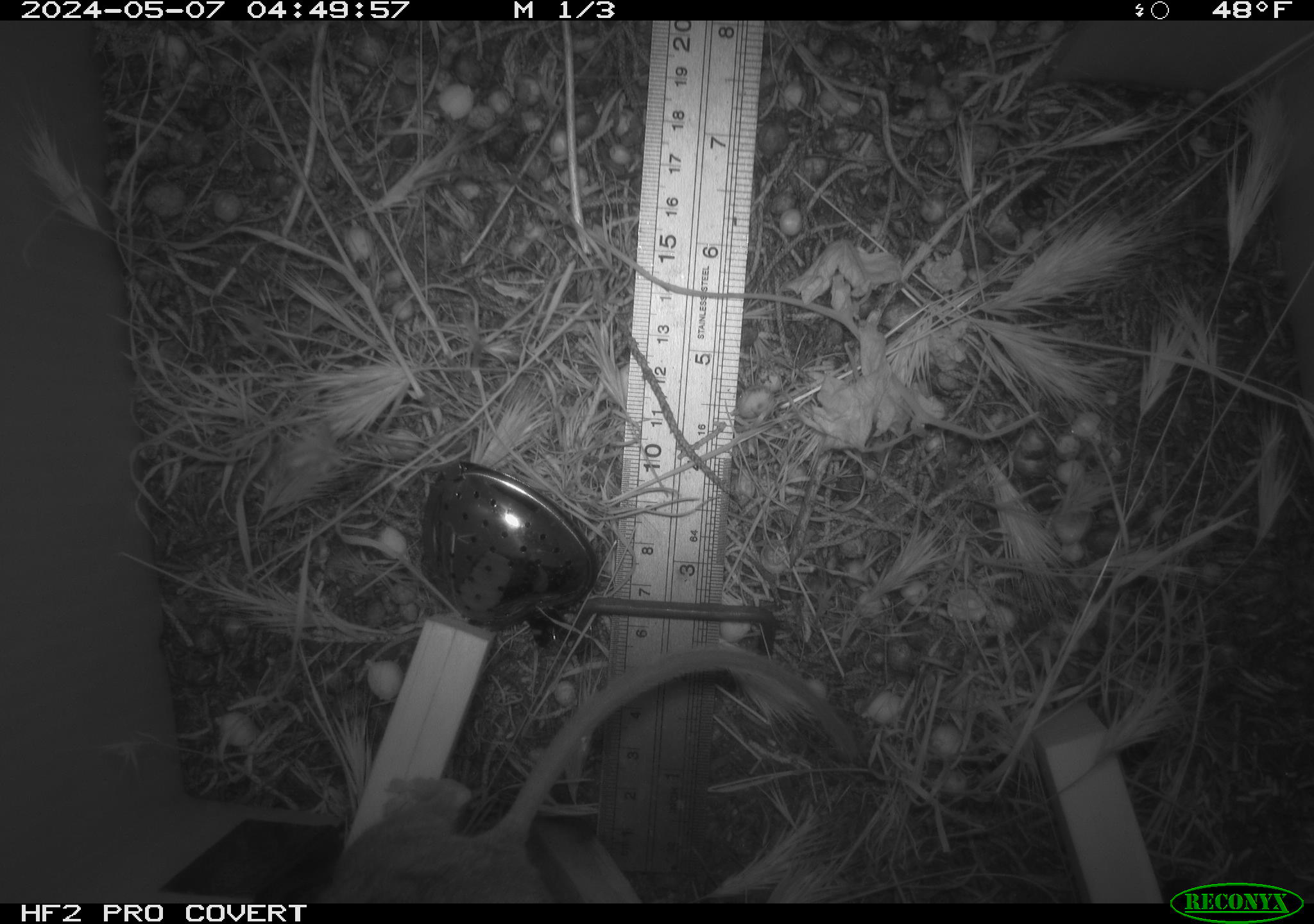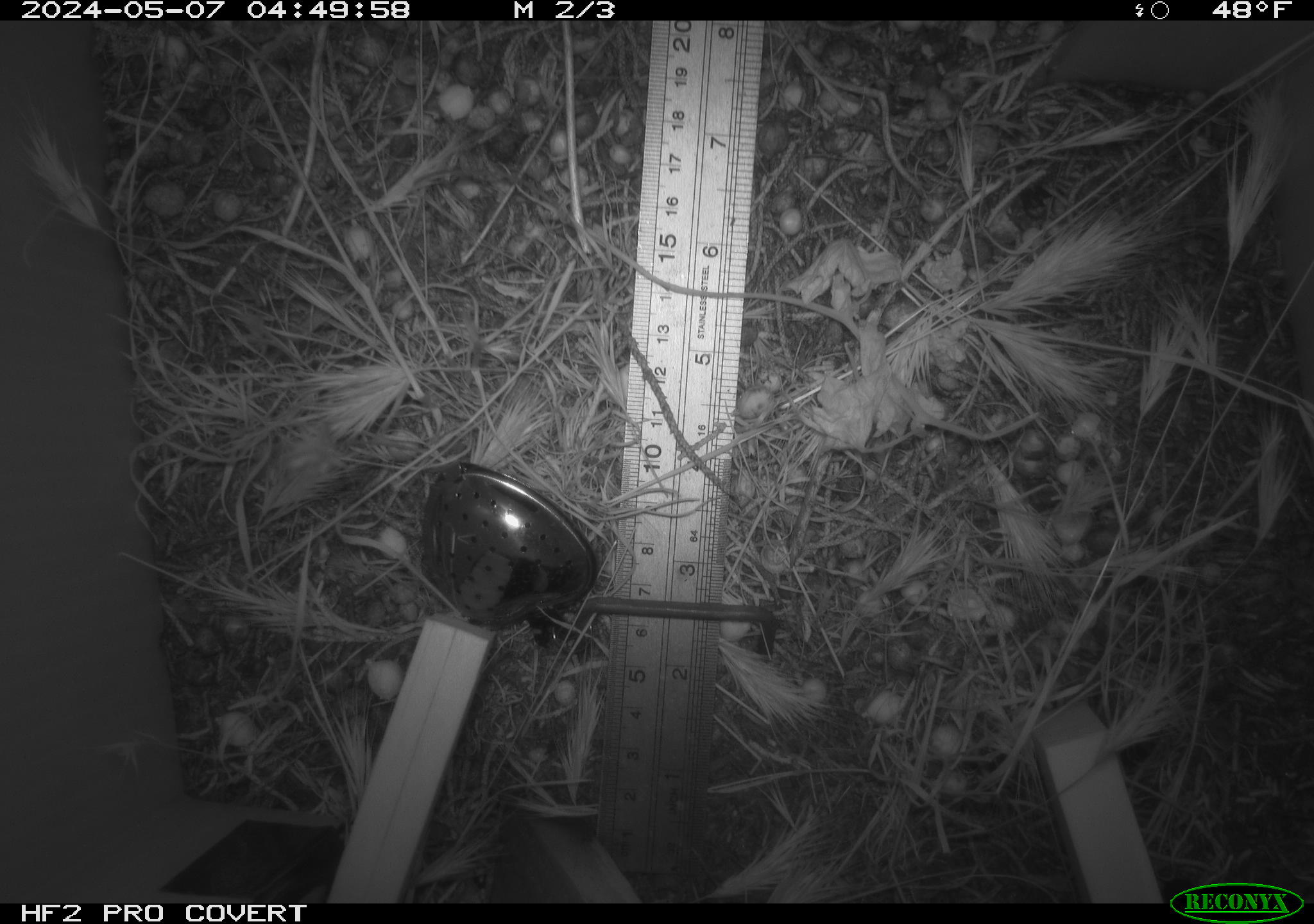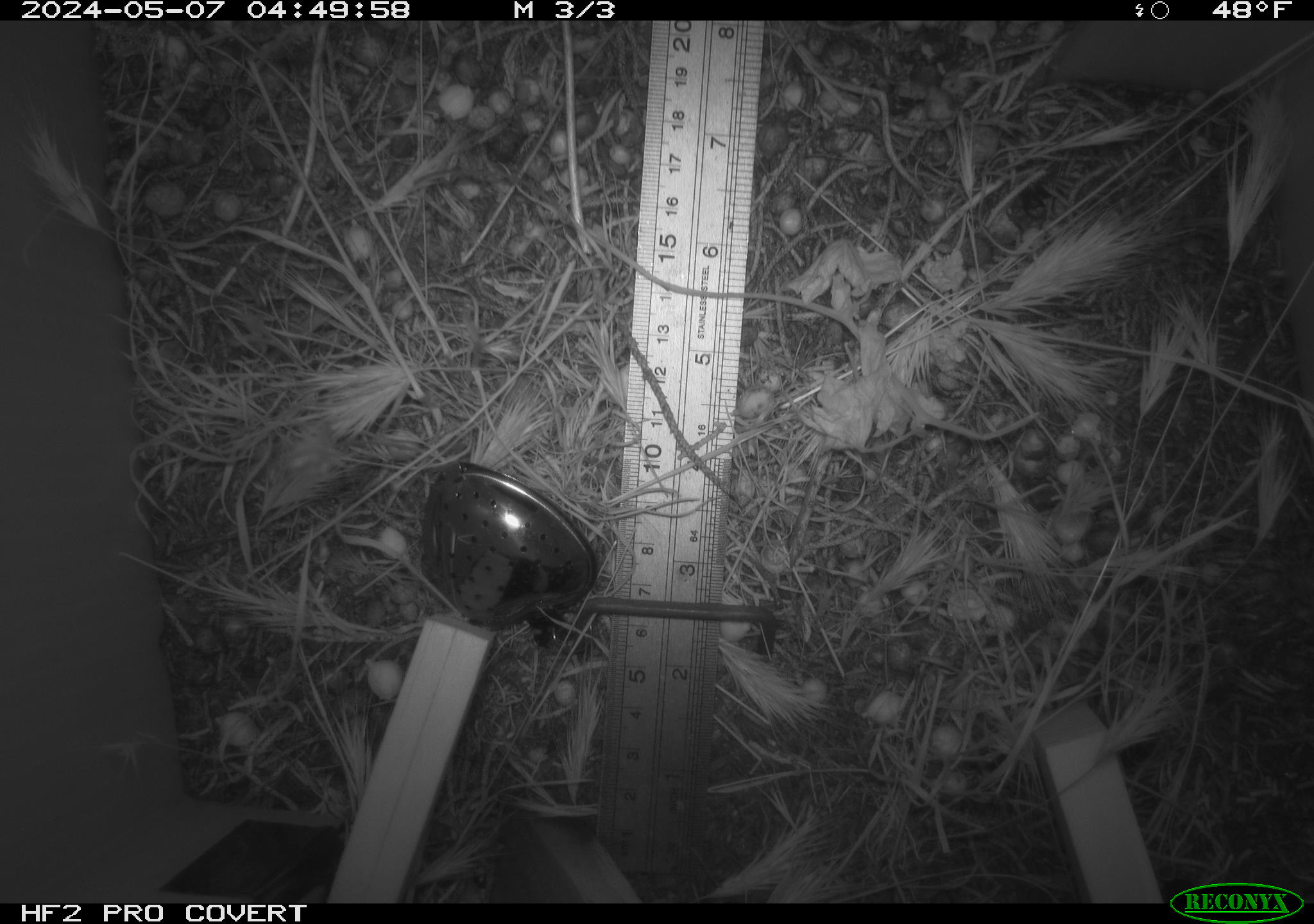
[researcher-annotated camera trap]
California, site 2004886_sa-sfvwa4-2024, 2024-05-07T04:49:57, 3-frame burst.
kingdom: Animalia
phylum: Chordata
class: Mammalia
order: Rodentia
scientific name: Rodentia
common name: mouse species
Mouse species (Rodentia).